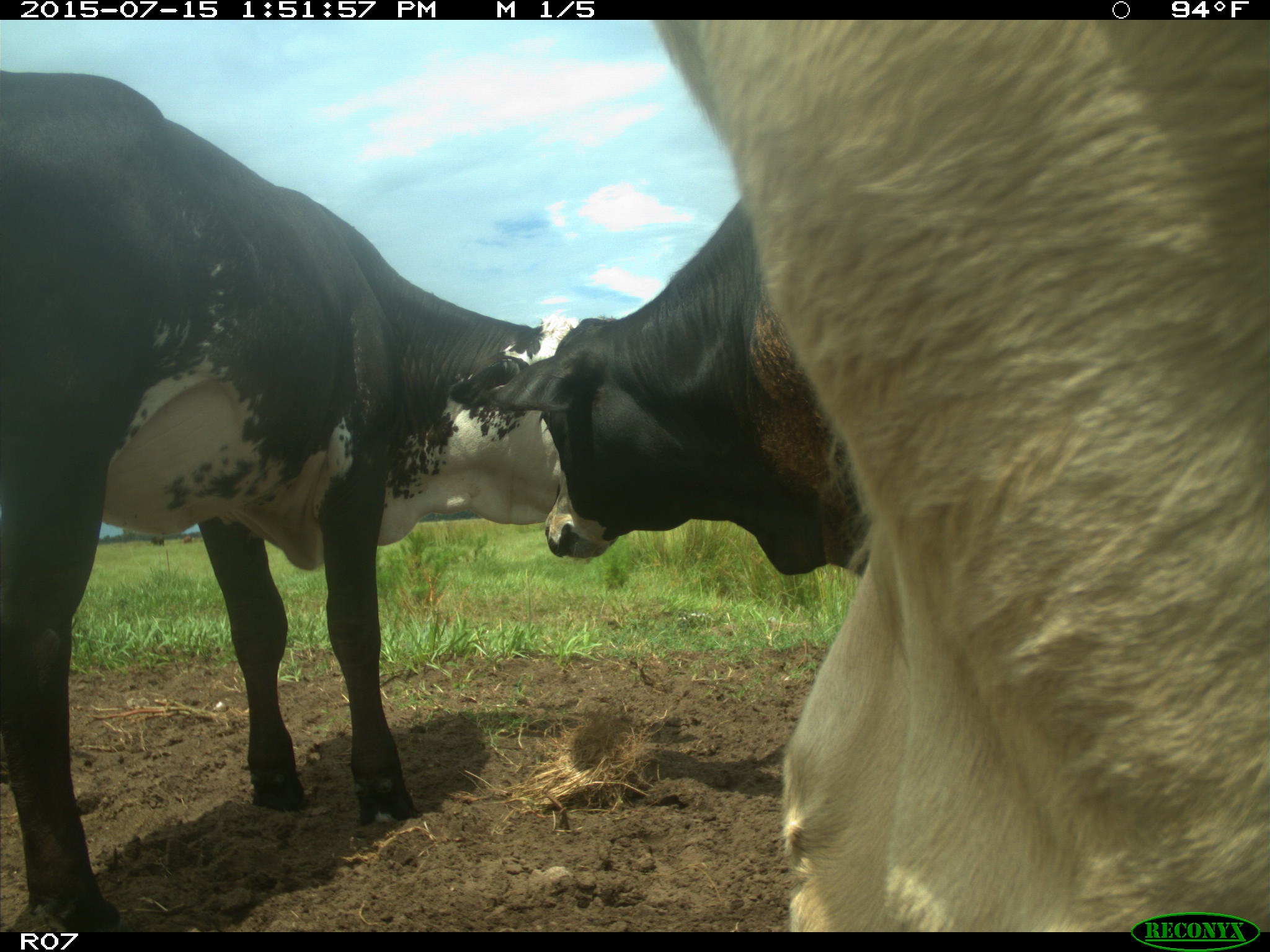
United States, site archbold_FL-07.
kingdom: Animalia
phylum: Chordata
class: Mammalia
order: Artiodactyla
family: Bovidae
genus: Bos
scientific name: Bos taurus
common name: domestic cow